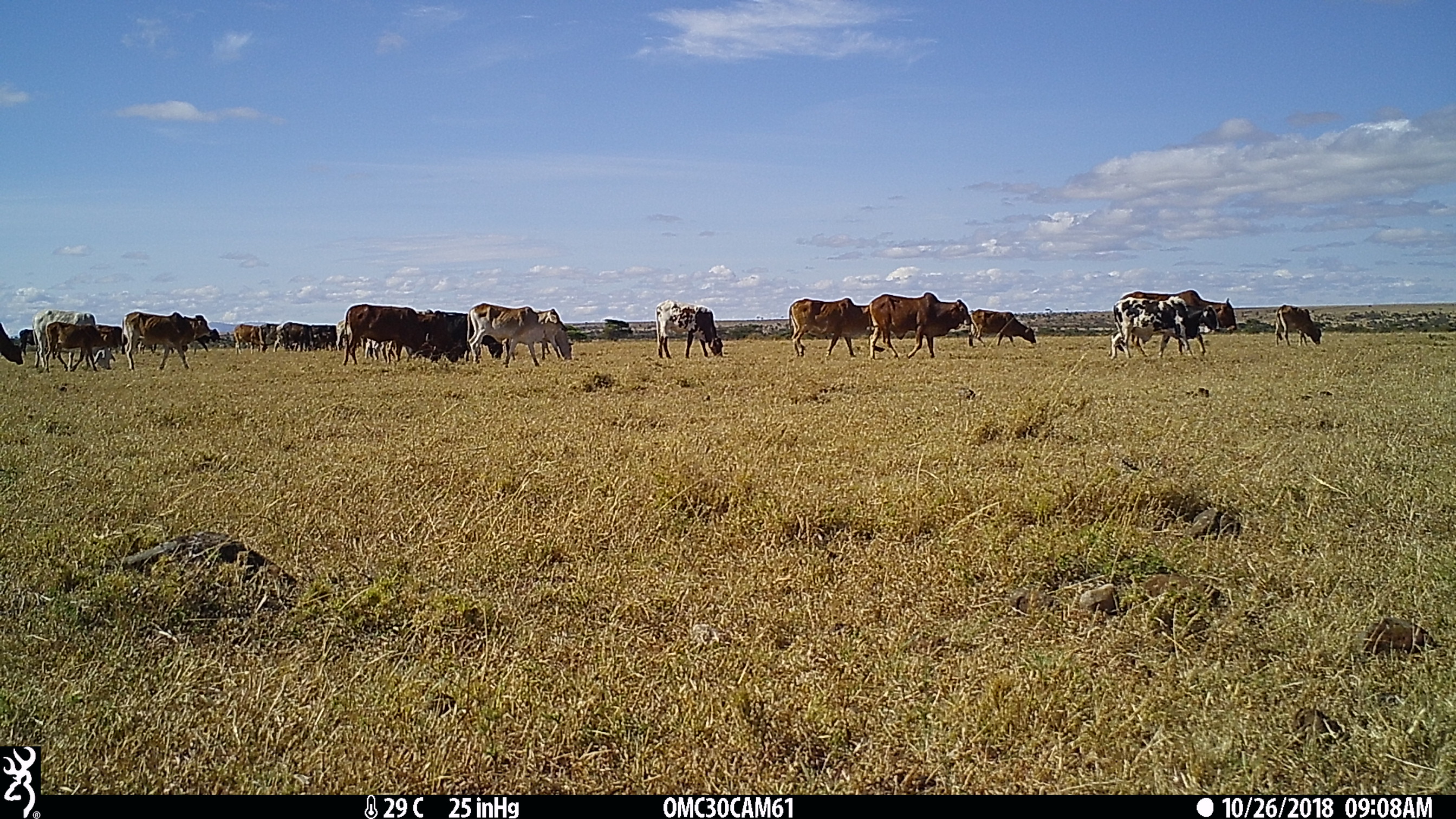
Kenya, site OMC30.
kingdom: Animalia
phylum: Chordata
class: Mammalia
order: Artiodactyla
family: Bovidae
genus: Bos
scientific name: Bos taurus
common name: cattle